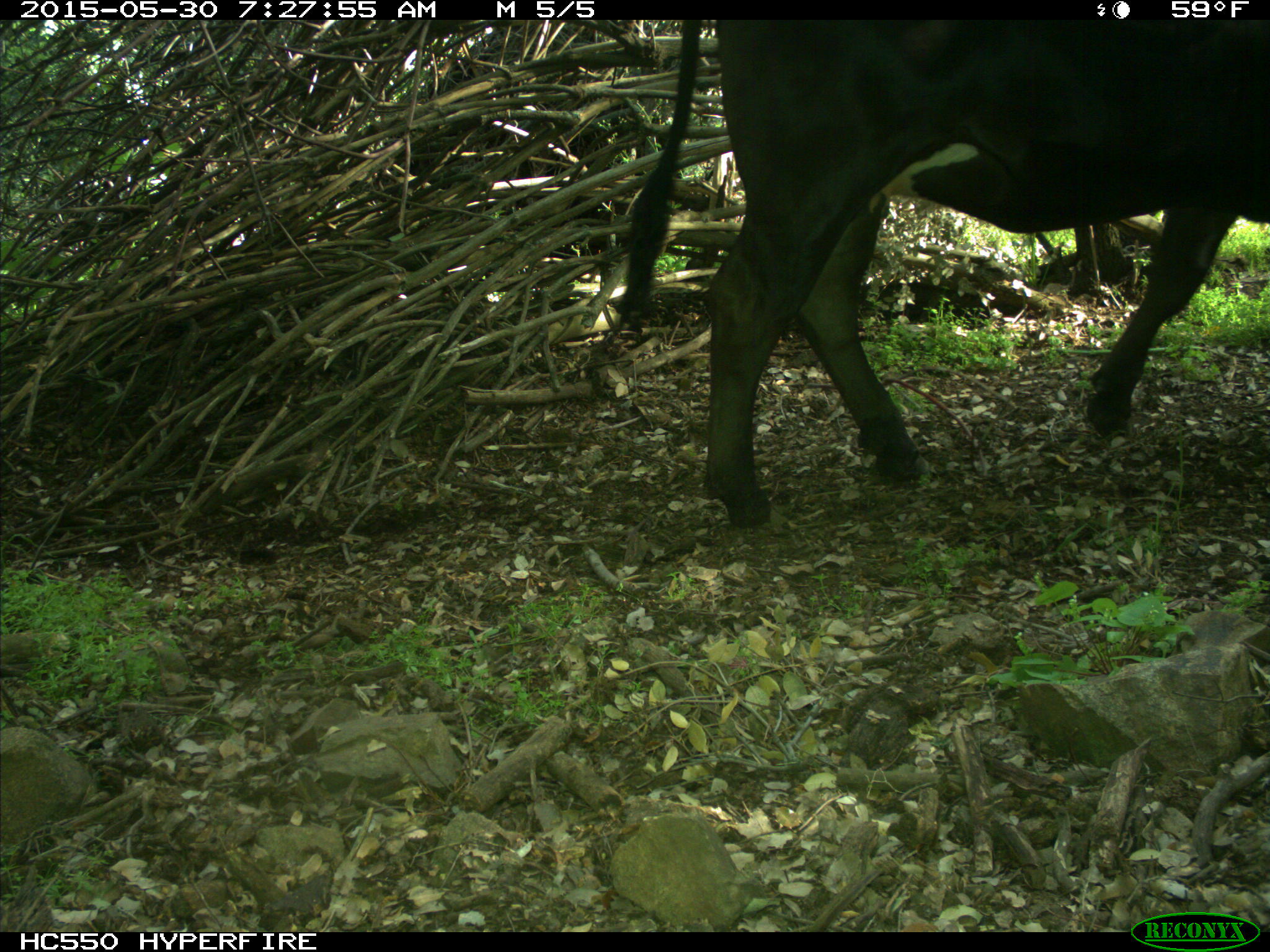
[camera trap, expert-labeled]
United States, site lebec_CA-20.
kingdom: Animalia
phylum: Chordata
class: Mammalia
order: Artiodactyla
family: Bovidae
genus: Bos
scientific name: Bos taurus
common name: domestic cow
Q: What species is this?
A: Bos taurus (domestic cow).